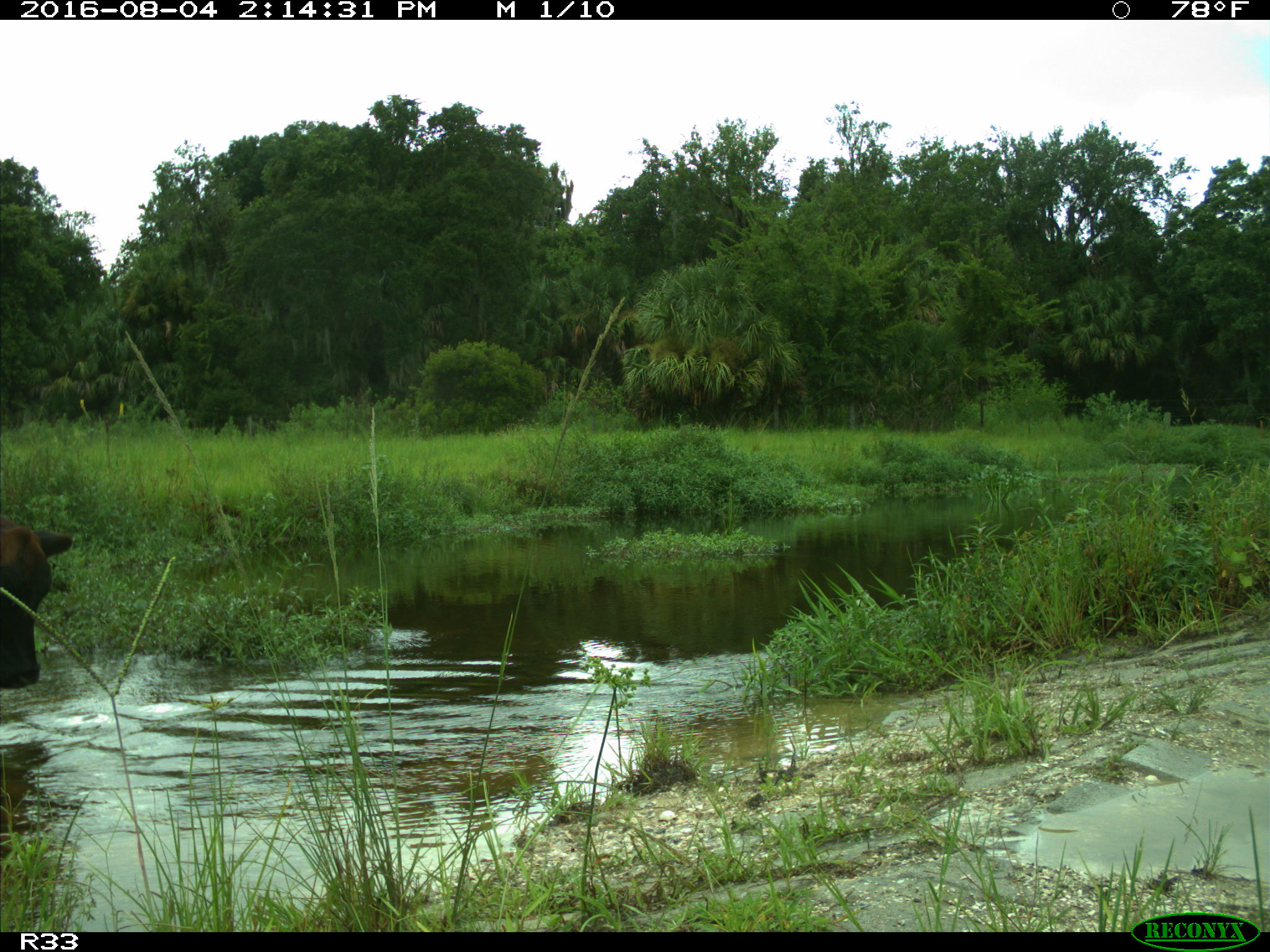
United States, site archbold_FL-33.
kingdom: Animalia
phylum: Chordata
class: Mammalia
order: Artiodactyla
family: Bovidae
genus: Bos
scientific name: Bos taurus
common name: domestic cow